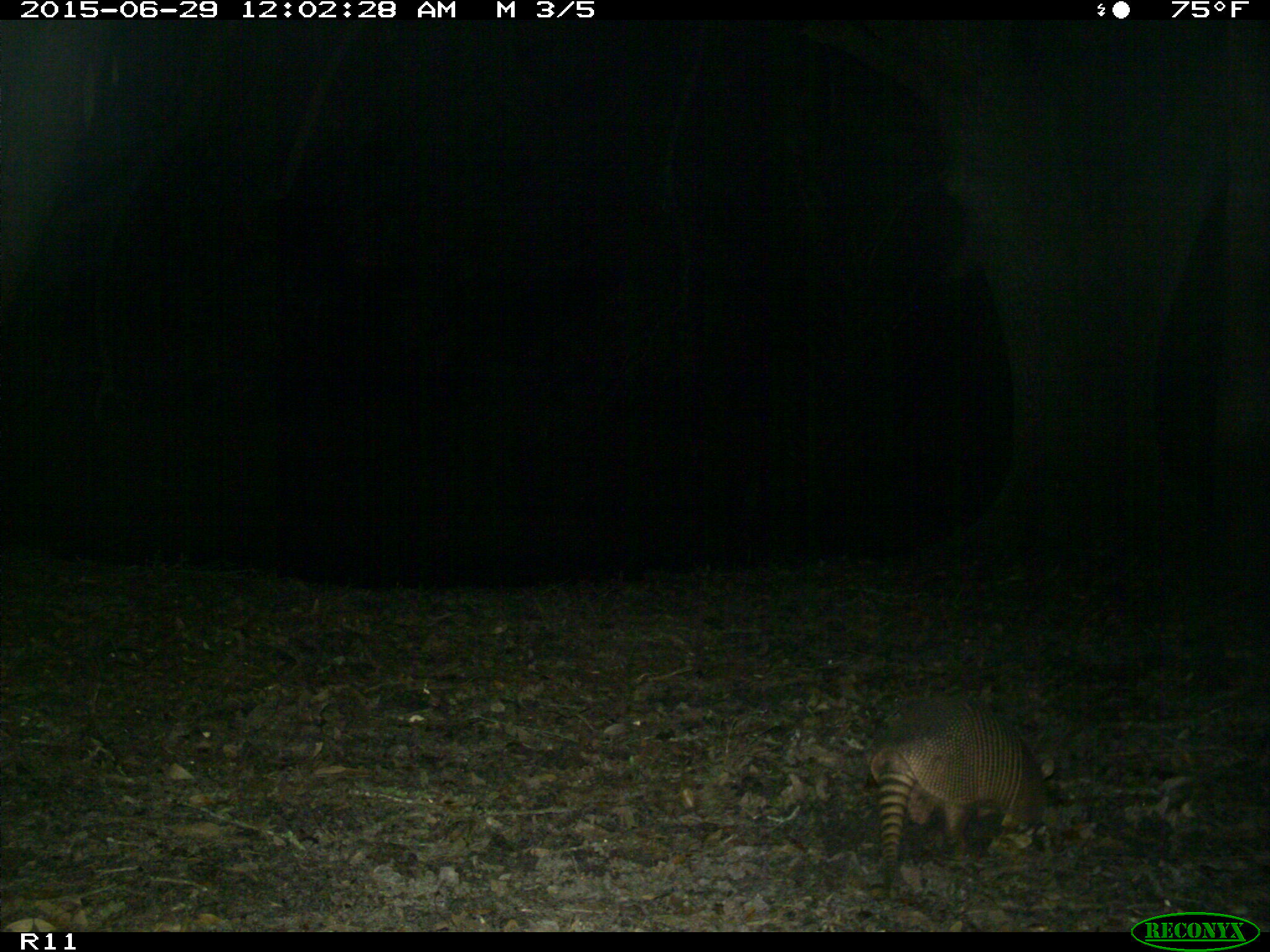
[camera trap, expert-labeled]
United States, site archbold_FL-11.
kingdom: Animalia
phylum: Chordata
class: Mammalia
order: Cingulata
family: Dasypodidae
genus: Dasypus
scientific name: Dasypus novemcinctus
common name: nine-banded armadillo